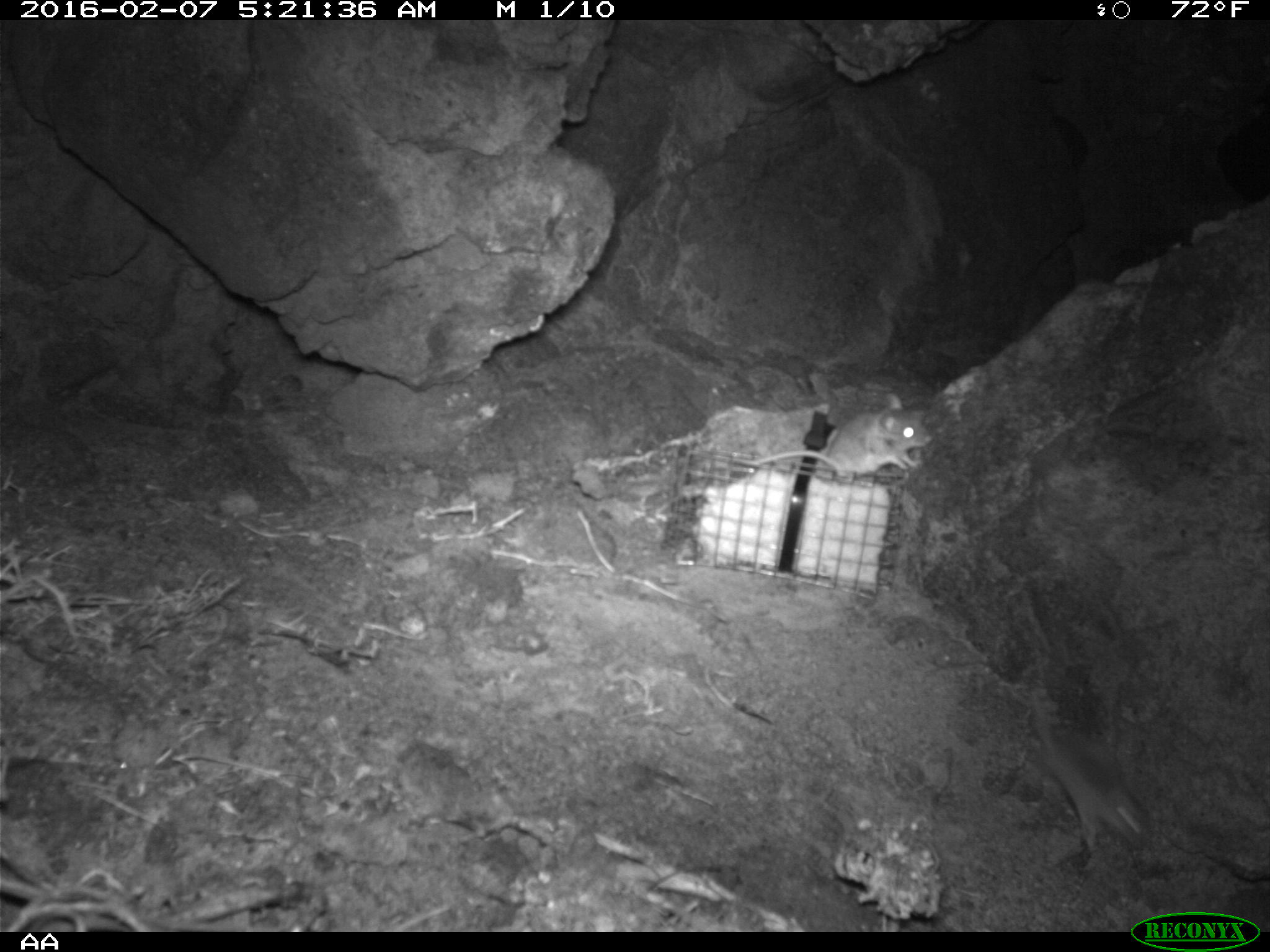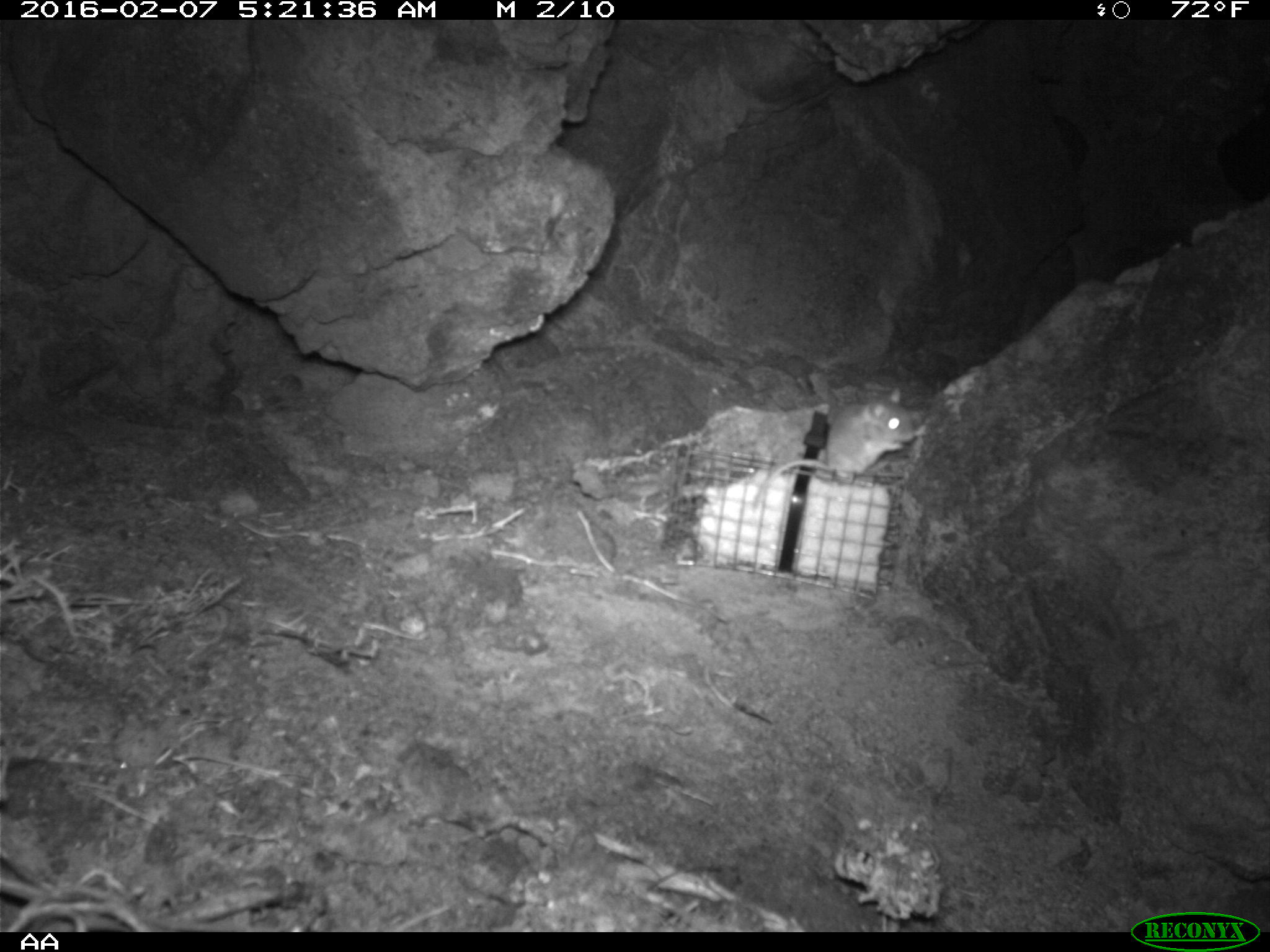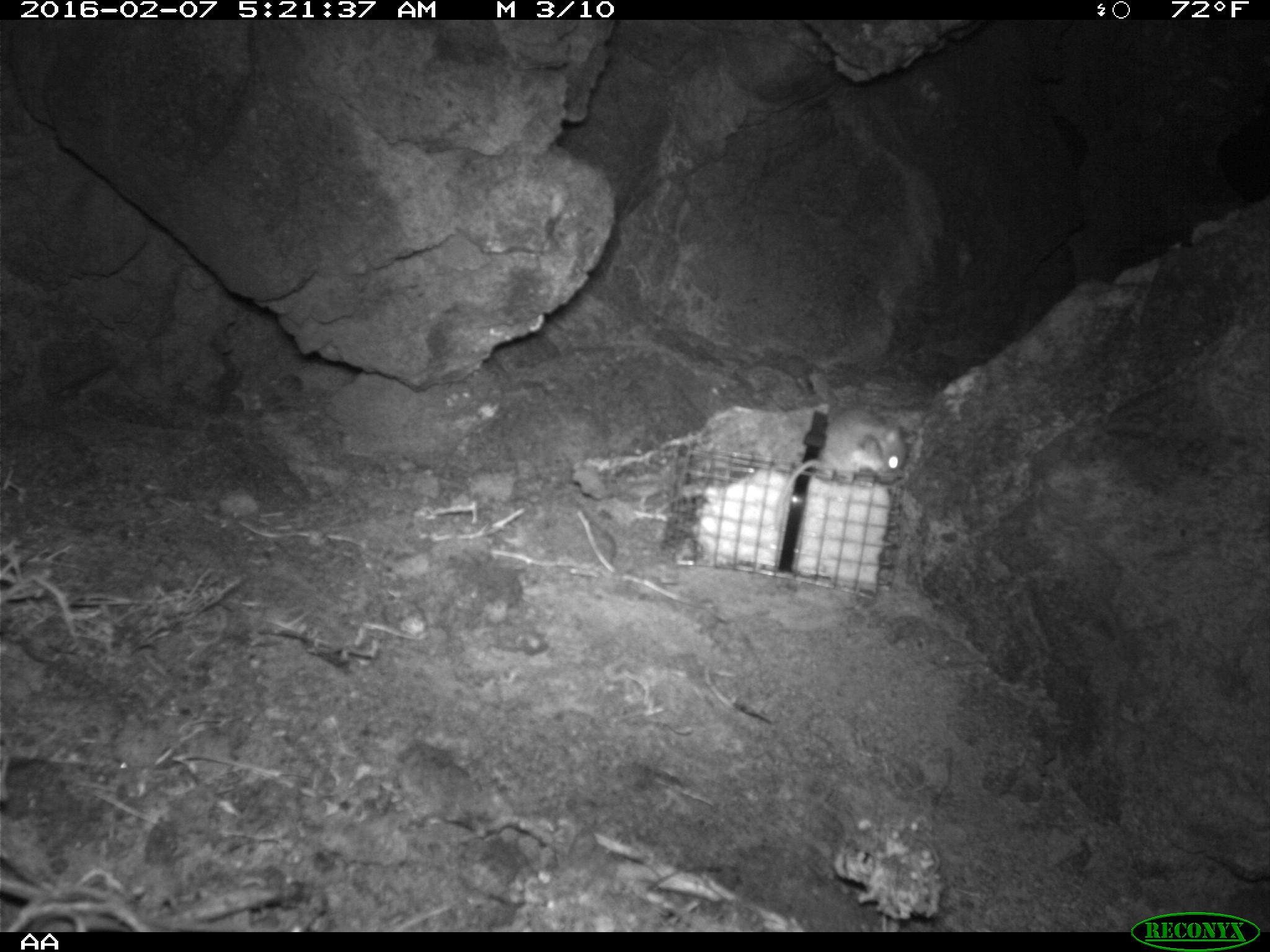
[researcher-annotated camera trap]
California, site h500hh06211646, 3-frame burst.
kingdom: Animalia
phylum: Chordata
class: Mammalia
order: Rodentia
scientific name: Rodentia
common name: rodent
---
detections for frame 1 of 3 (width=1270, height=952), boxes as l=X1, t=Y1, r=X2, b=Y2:
rodent: l=1023, t=680, r=1145, b=854; l=745, t=390, r=928, b=482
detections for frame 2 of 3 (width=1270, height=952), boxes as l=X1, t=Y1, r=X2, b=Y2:
rodent: l=769, t=384, r=919, b=477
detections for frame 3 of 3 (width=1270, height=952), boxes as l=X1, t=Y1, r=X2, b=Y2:
rodent: l=775, t=402, r=905, b=533